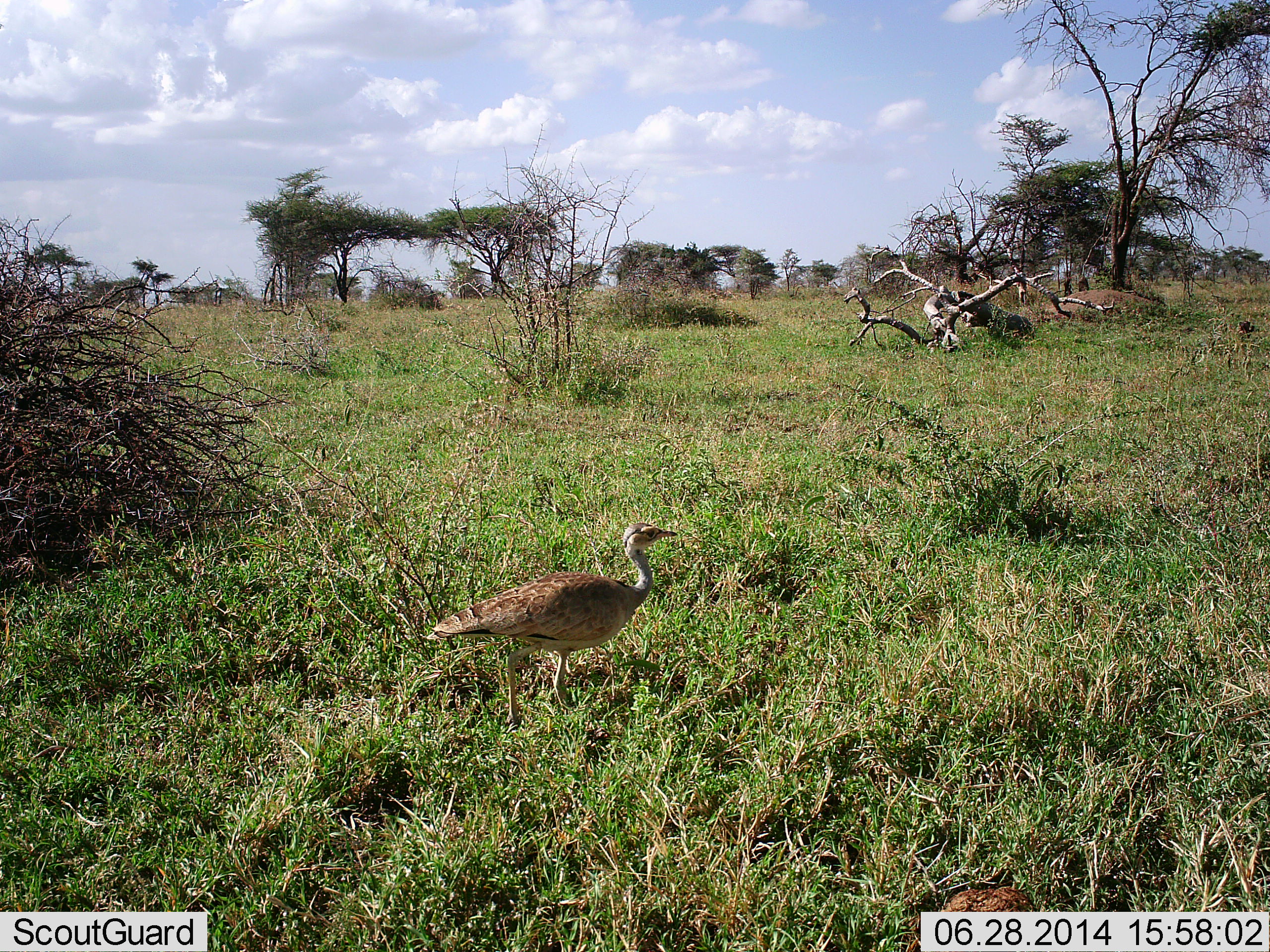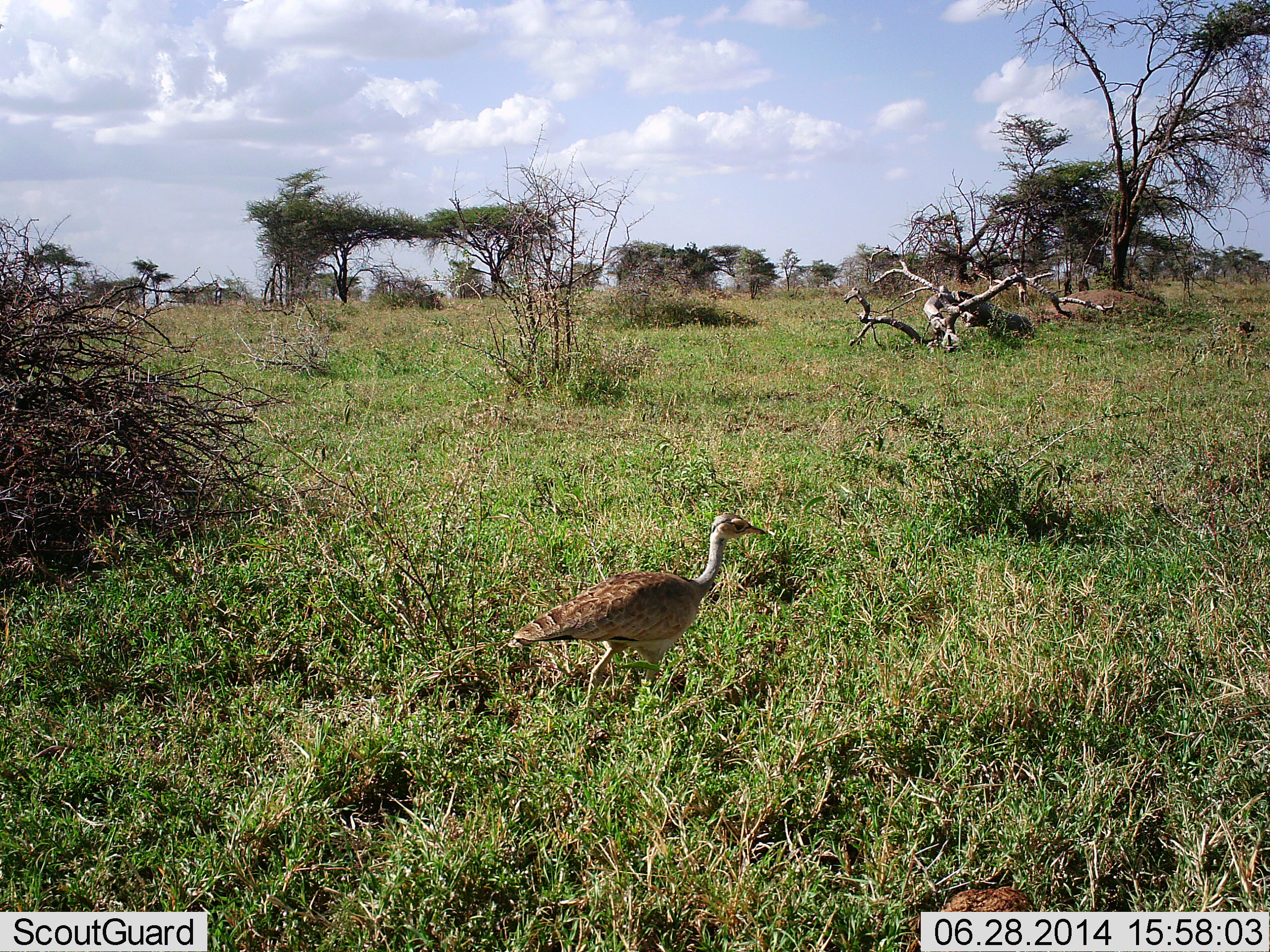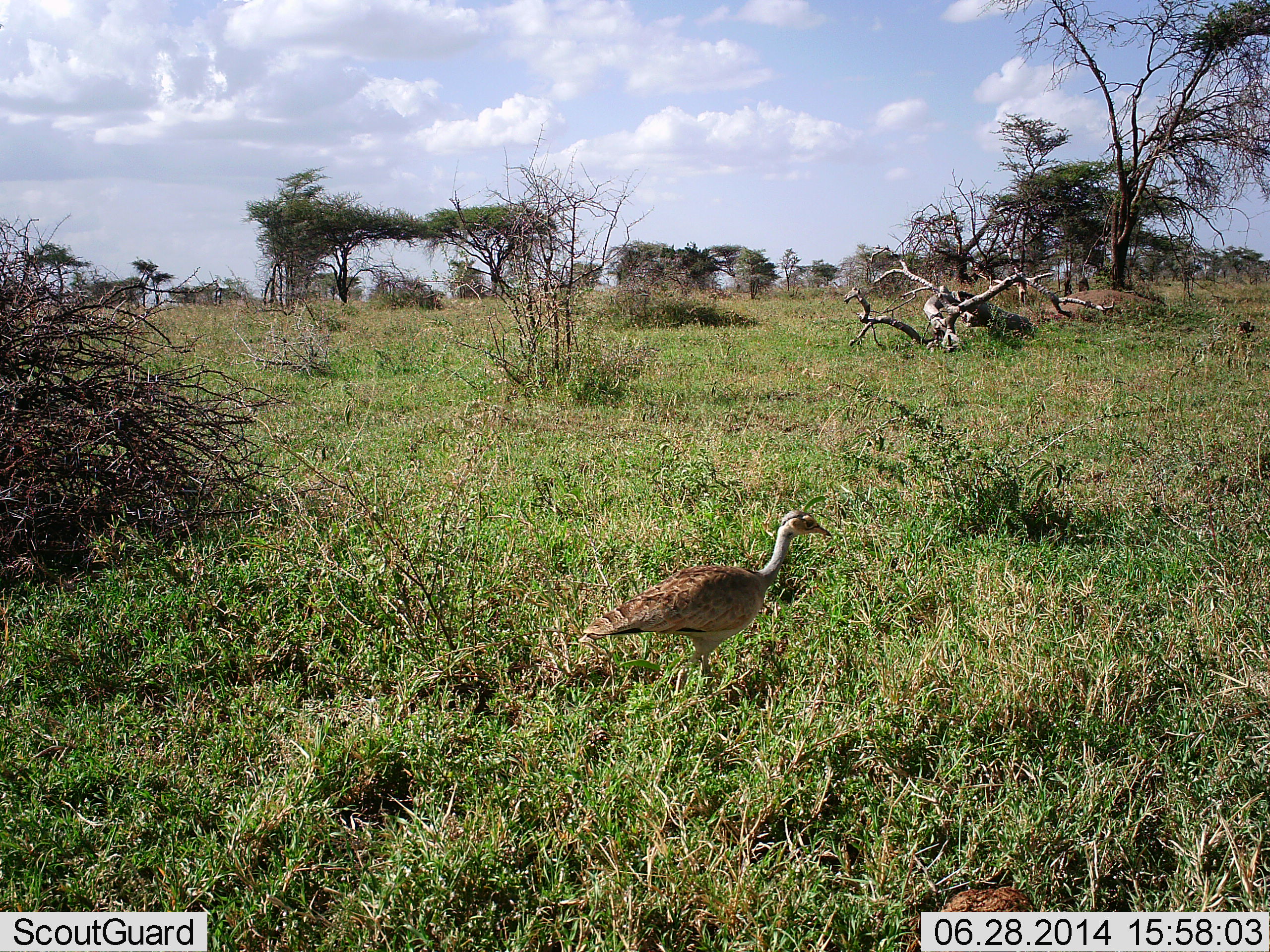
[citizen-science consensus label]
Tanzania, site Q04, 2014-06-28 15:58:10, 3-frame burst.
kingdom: Animalia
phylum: Chordata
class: Aves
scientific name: Aves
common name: bird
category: otherbird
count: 1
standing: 20%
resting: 0%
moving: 90%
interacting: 0%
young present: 0%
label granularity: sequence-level